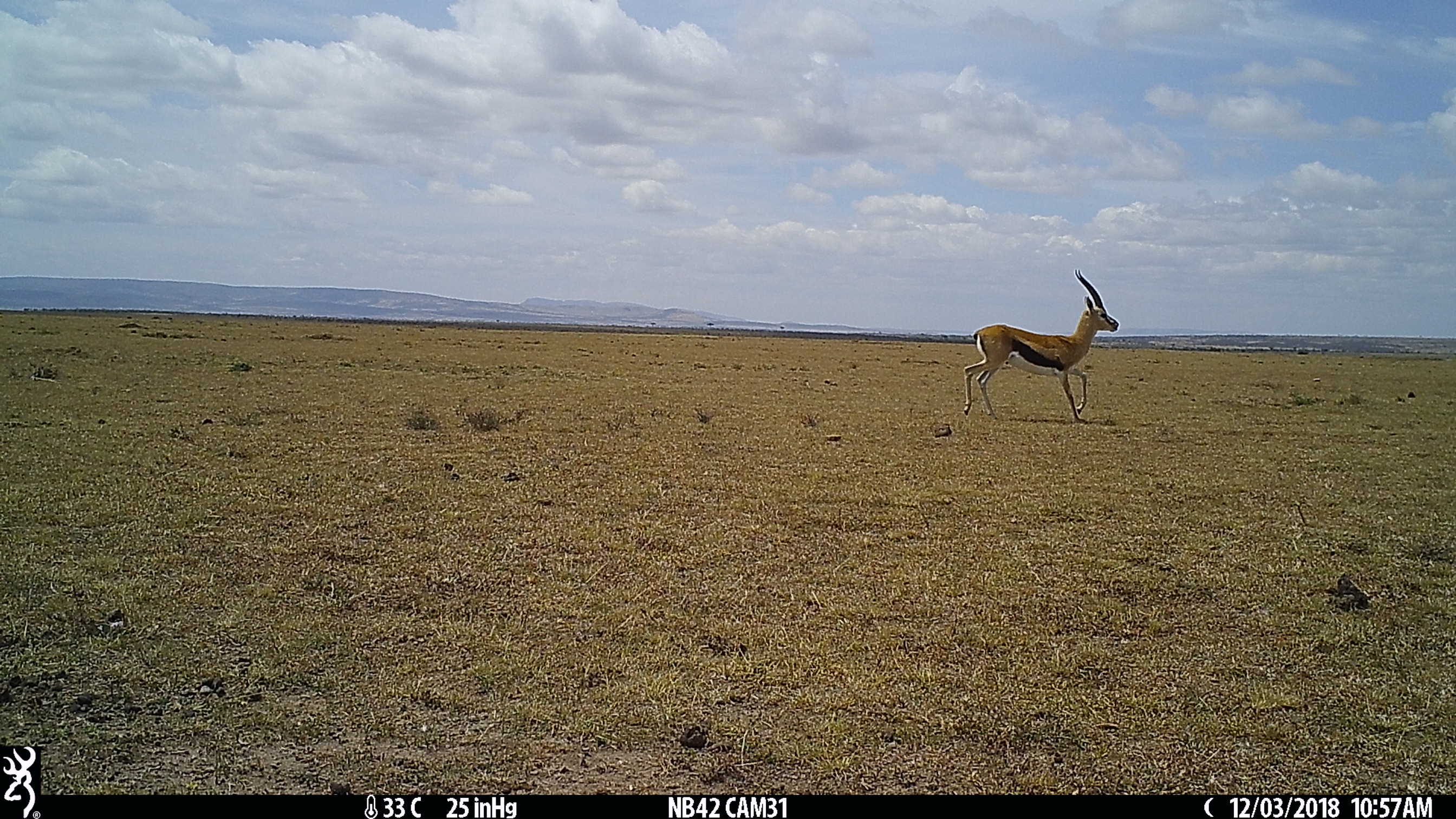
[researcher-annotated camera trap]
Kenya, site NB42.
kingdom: Animalia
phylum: Chordata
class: Mammalia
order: Artiodactyla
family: Bovidae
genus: Eudorcas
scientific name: Eudorcas thomsonii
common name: thomon's gazelle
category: gazelle thomsons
Gazelle thomsons (thomon's gazelle) (Eudorcas thomsonii).